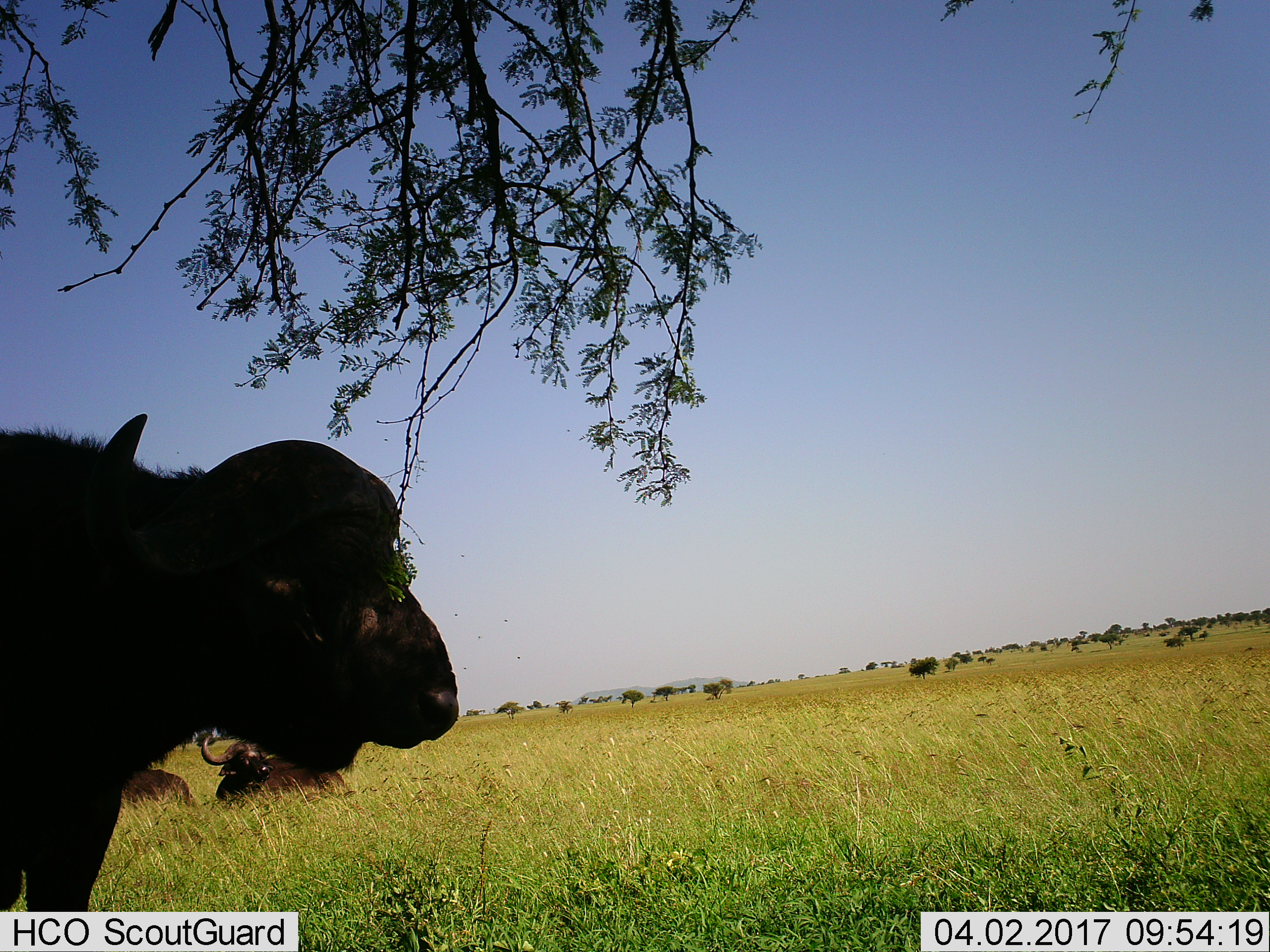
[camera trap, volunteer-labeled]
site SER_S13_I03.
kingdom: Animalia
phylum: Chordata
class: Mammalia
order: Artiodactyla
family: Bovidae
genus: Syncerus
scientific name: Syncerus caffer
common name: african buffalo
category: buffalo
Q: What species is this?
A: Buffalo (african buffalo) (Syncerus caffer).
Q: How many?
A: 3.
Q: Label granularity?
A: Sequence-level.